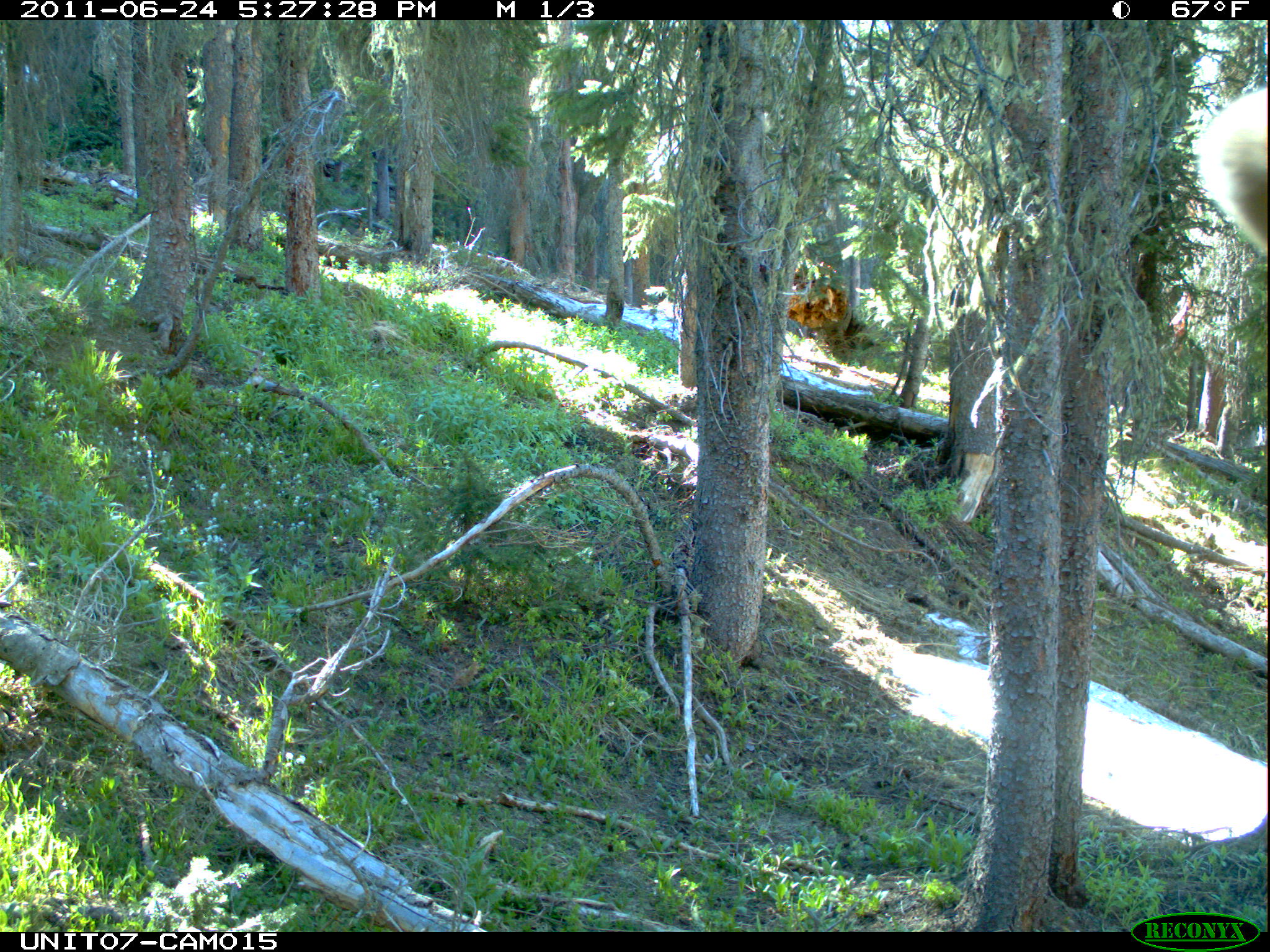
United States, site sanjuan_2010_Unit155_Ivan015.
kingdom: Animalia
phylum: Chordata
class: Mammalia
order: Artiodactyla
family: Cervidae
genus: Cervus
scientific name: Cervus elaphus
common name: red deer